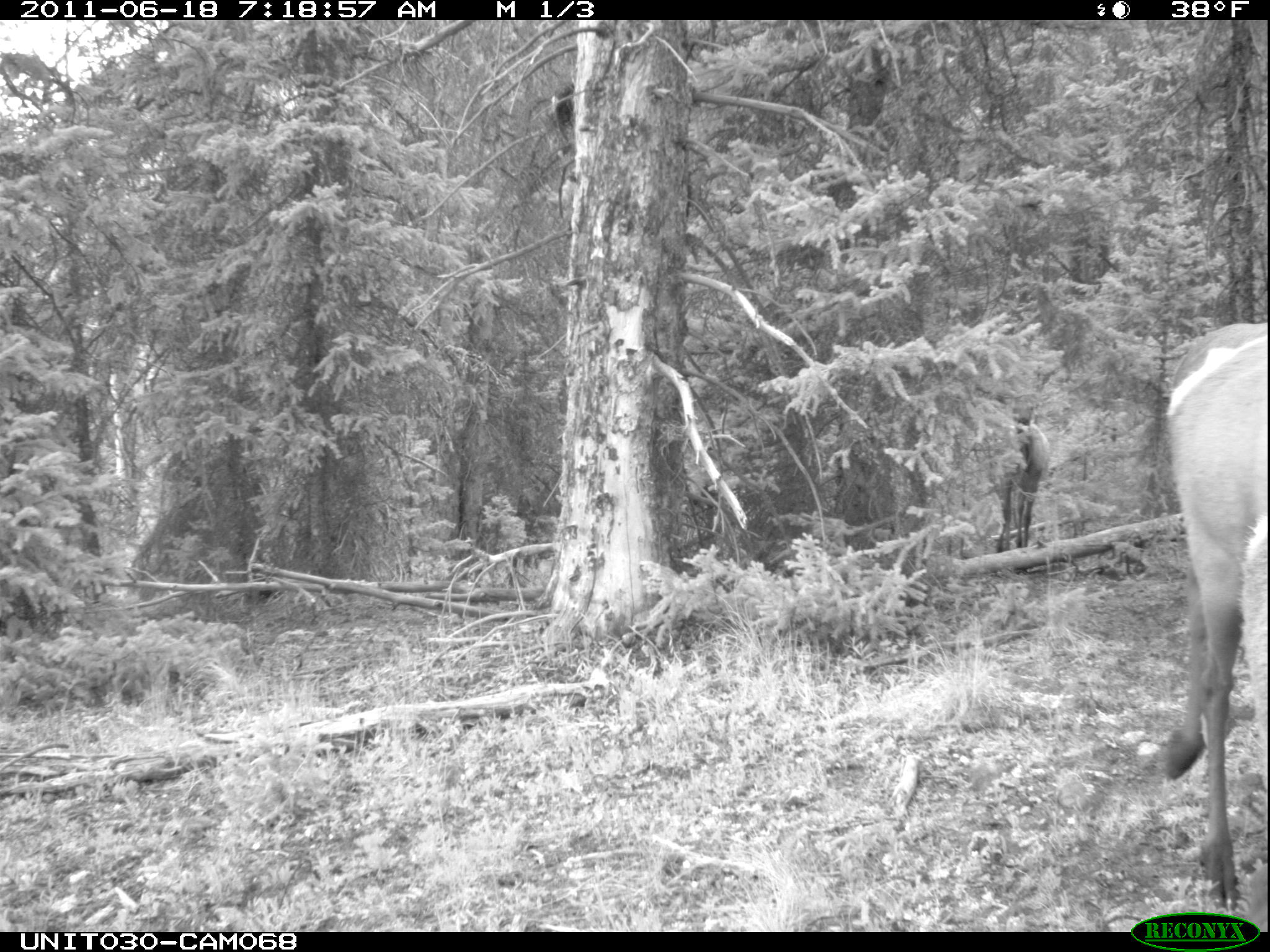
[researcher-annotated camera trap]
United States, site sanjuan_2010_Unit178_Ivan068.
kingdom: Animalia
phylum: Chordata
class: Mammalia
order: Artiodactyla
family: Cervidae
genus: Cervus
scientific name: Cervus elaphus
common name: red deer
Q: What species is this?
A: Cervus elaphus (red deer).